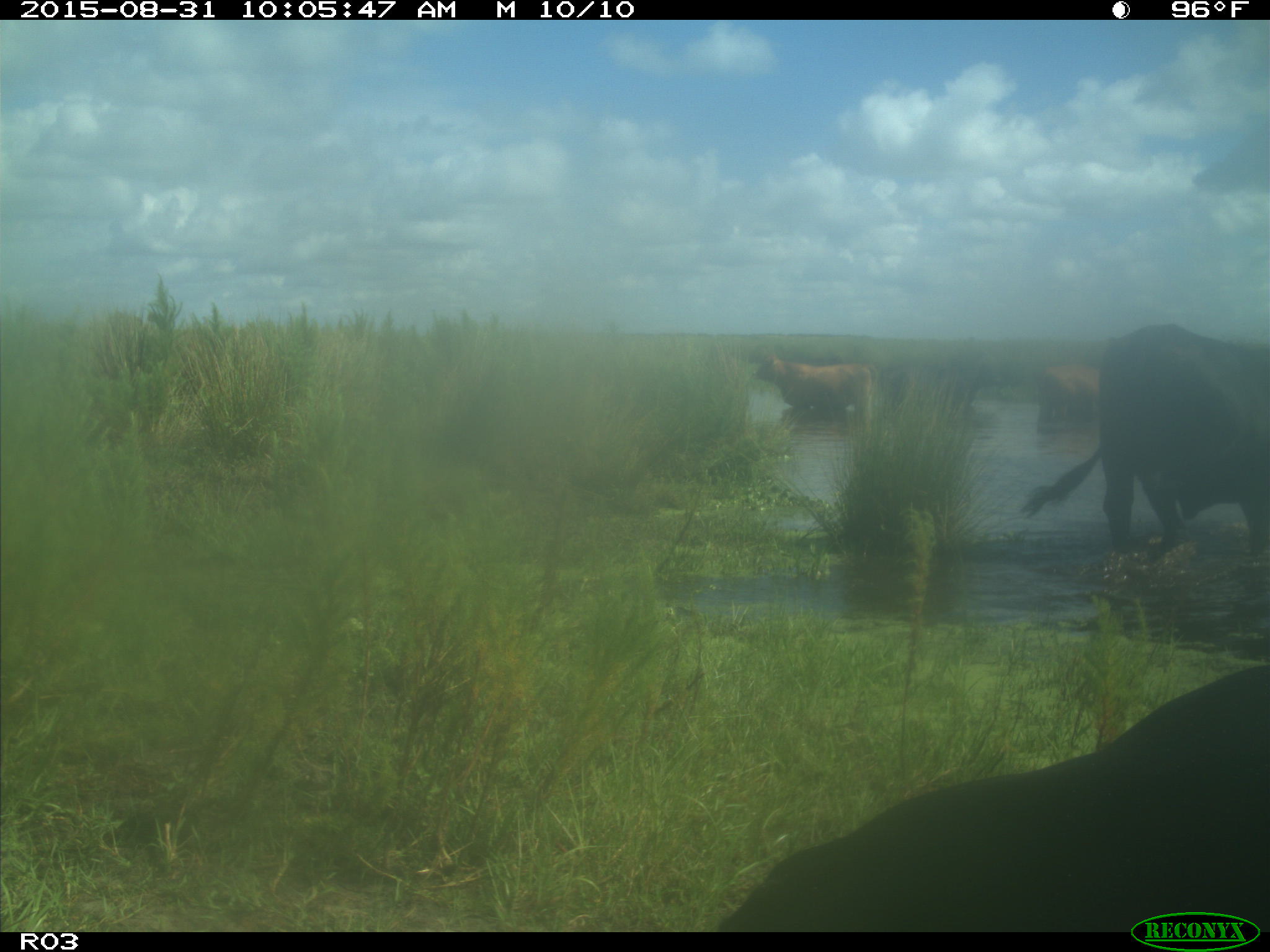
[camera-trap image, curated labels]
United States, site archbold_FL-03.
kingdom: Animalia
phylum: Chordata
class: Mammalia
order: Artiodactyla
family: Bovidae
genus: Bos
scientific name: Bos taurus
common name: domestic cow